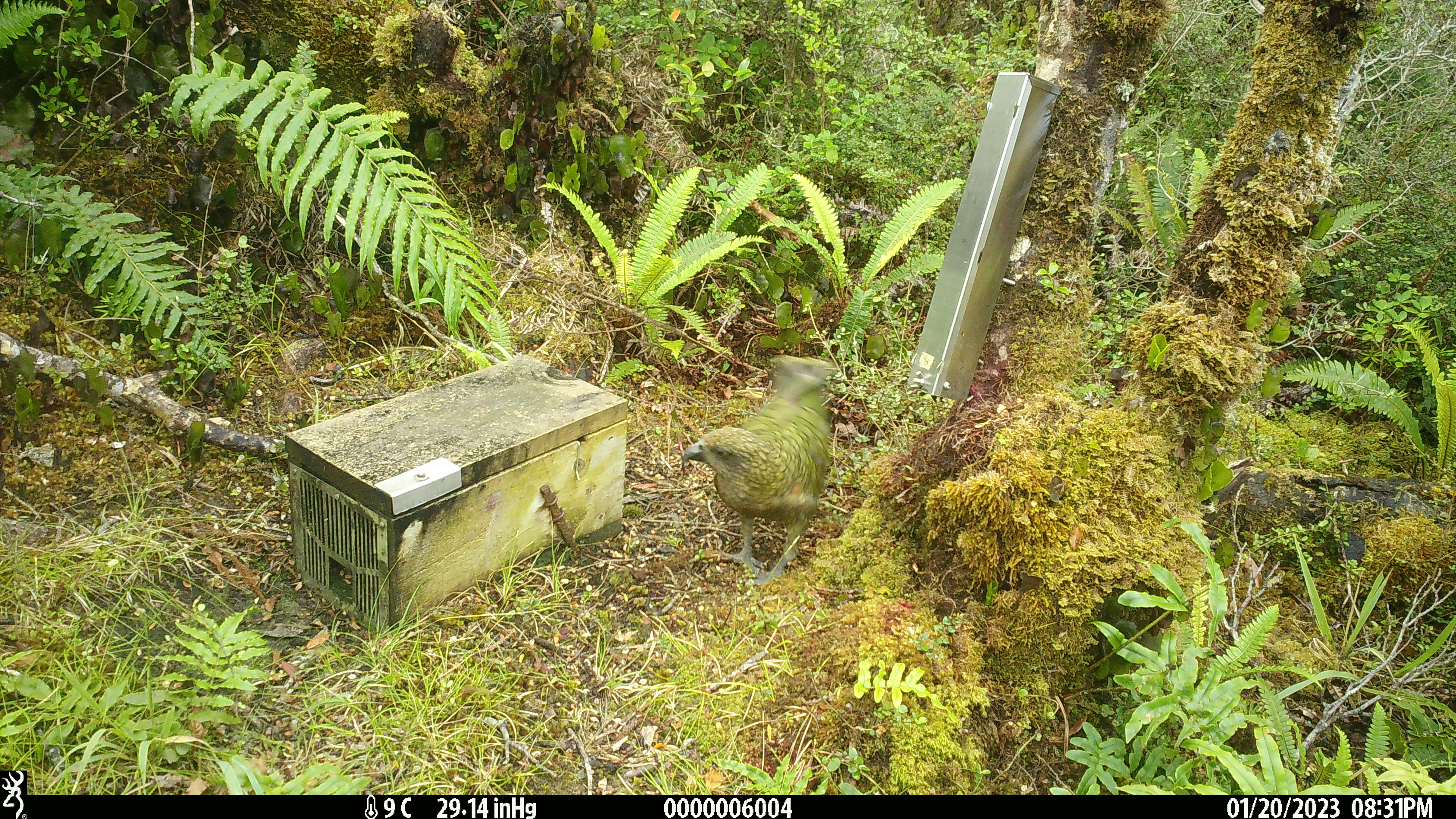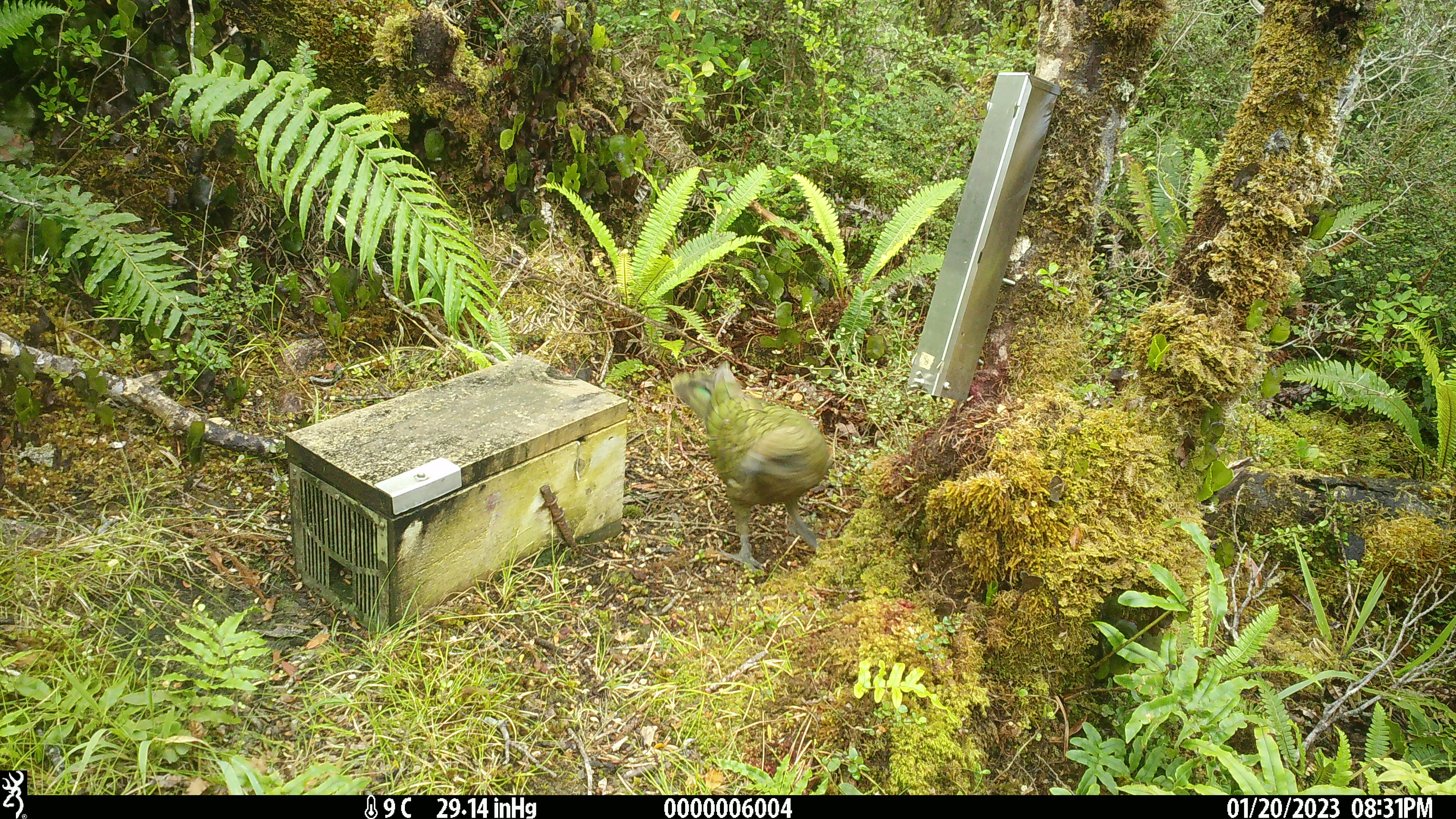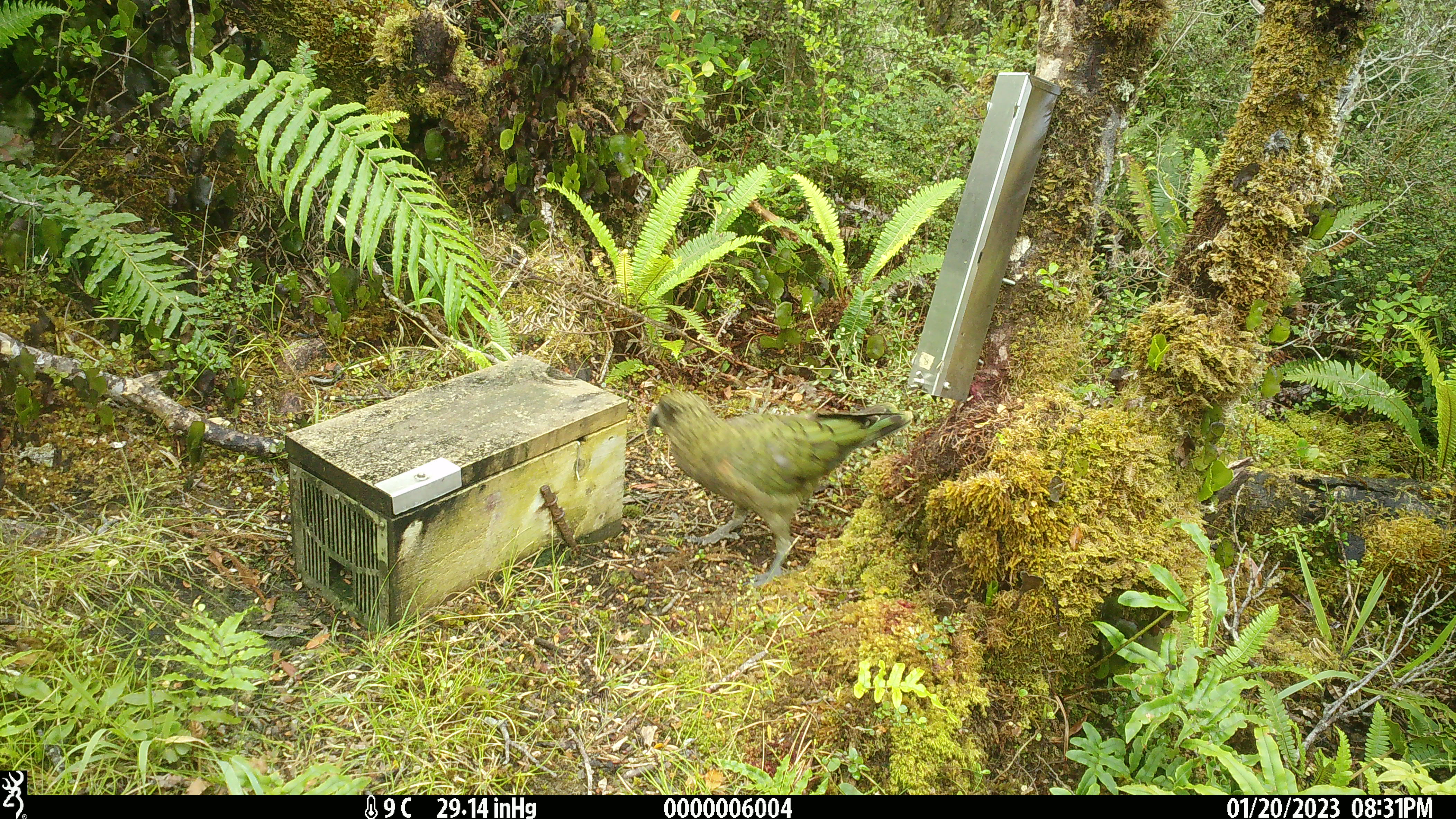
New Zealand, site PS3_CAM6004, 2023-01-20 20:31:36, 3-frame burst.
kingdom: Animalia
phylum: Chordata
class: Aves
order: Psittaciformes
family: Strigopidae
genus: Nestor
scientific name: Nestor notabilis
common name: kea